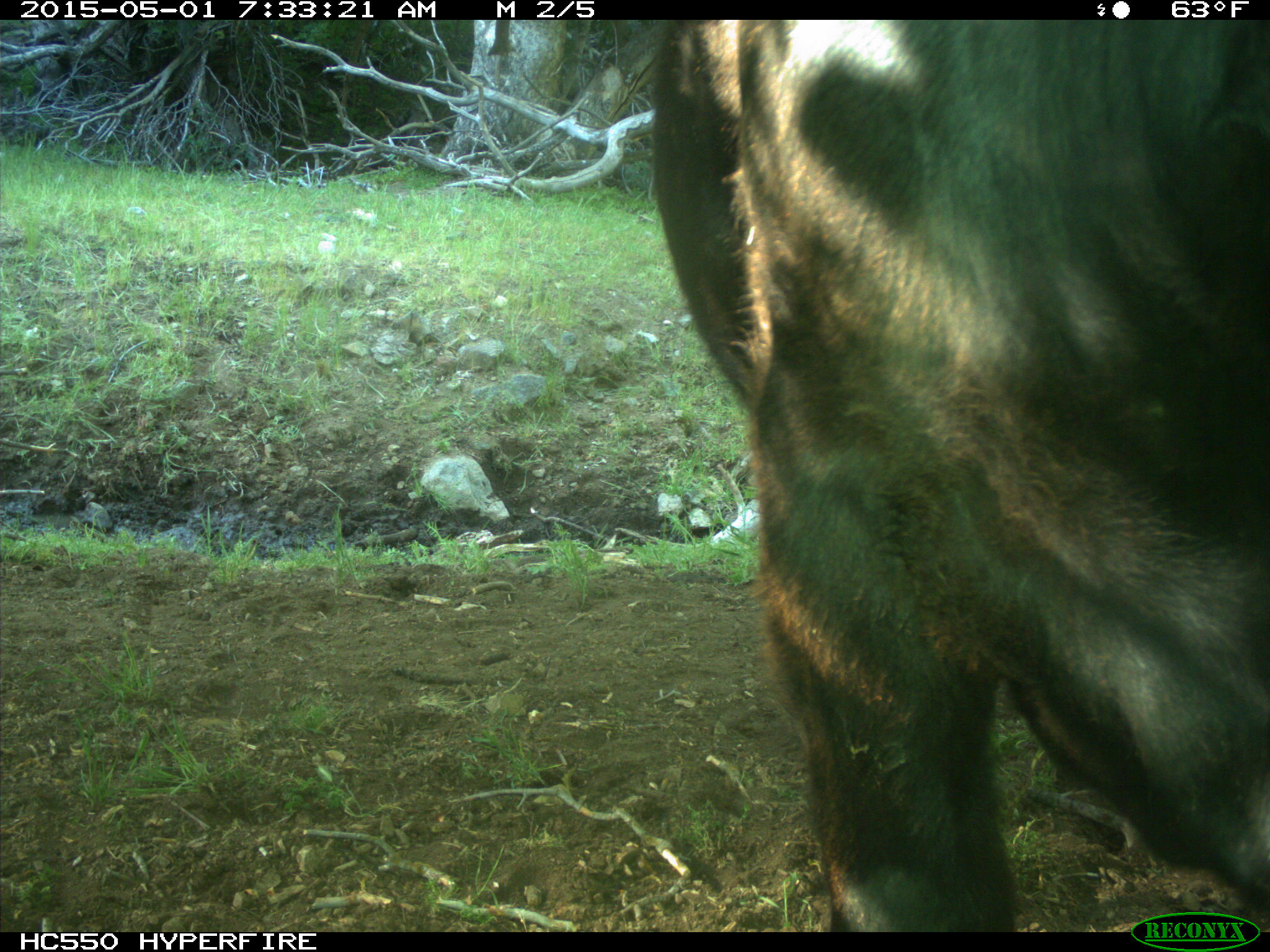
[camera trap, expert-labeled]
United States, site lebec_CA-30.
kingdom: Animalia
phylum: Chordata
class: Mammalia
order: Artiodactyla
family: Bovidae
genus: Bos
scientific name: Bos taurus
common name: domestic cow